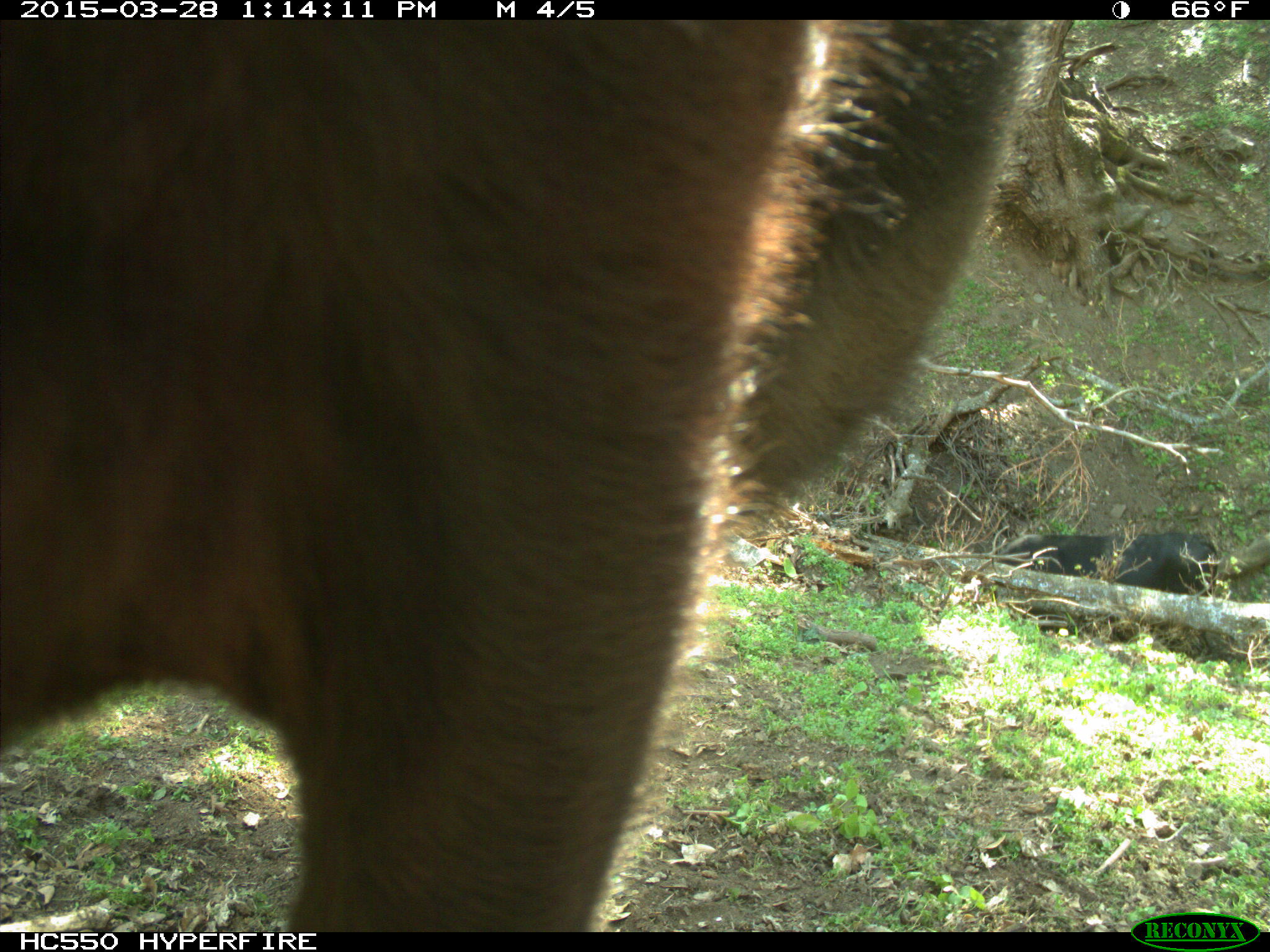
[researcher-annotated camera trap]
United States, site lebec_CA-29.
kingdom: Animalia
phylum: Chordata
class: Mammalia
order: Artiodactyla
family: Bovidae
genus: Bos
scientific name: Bos taurus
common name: domestic cow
Bos taurus (domestic cow).